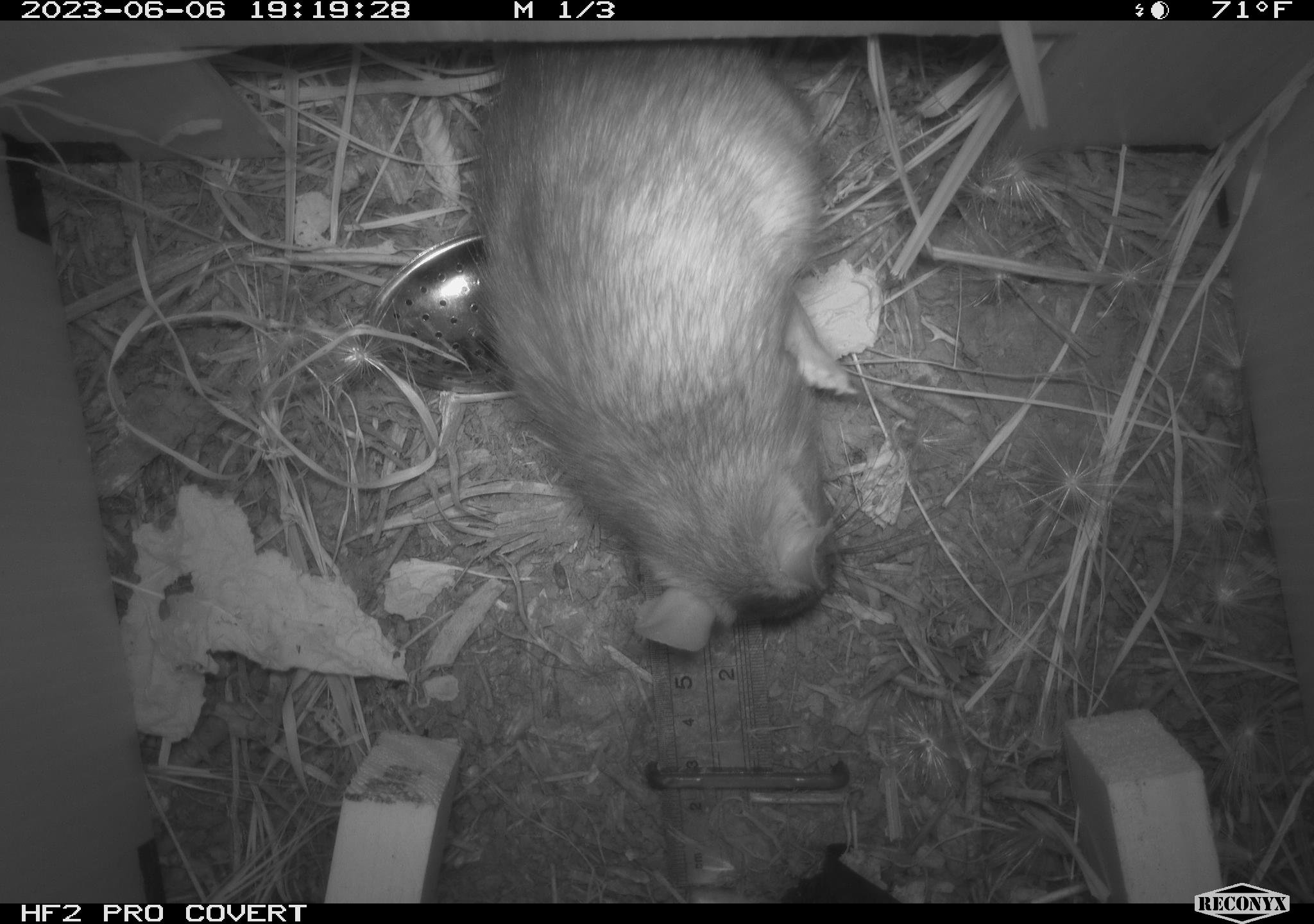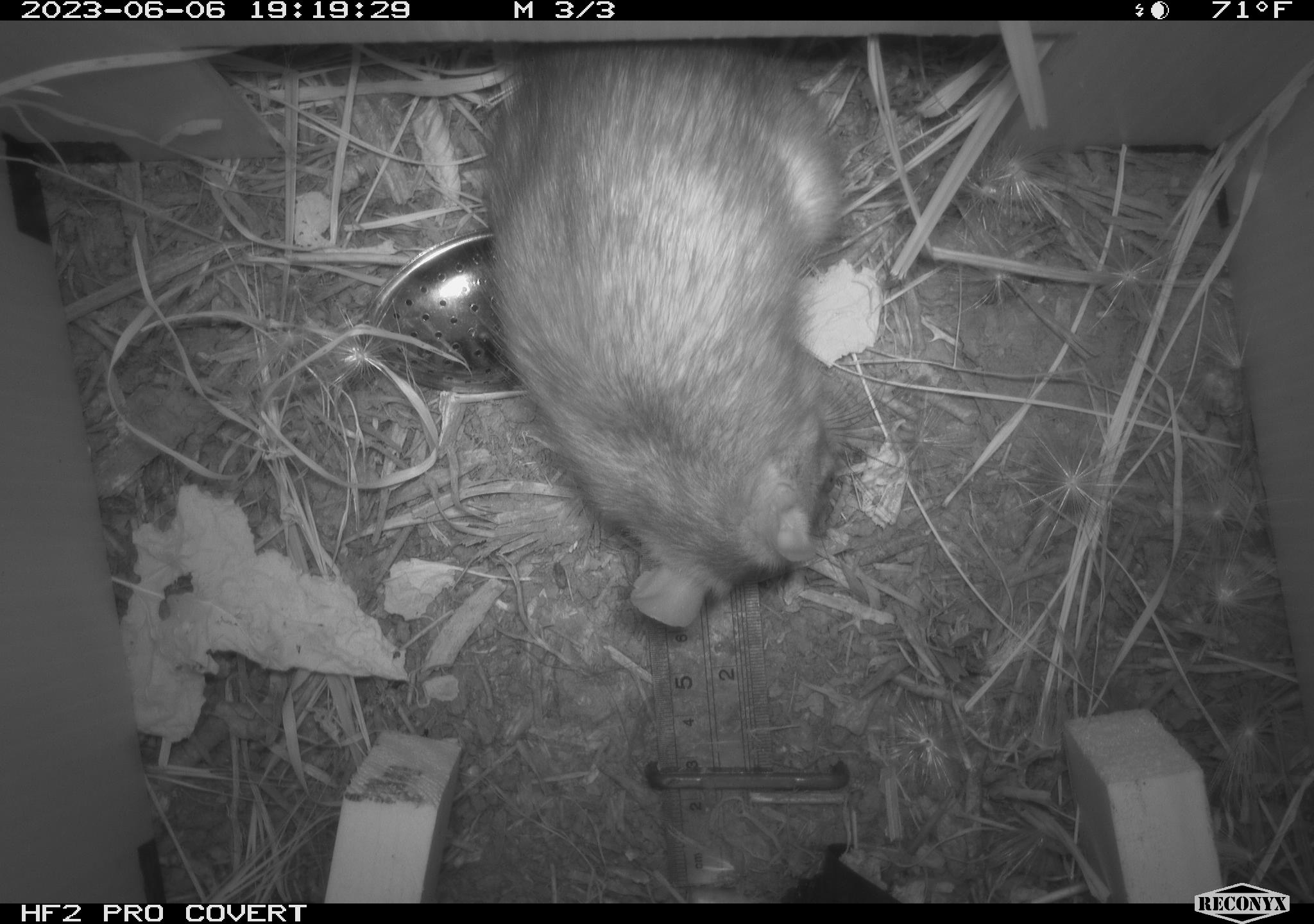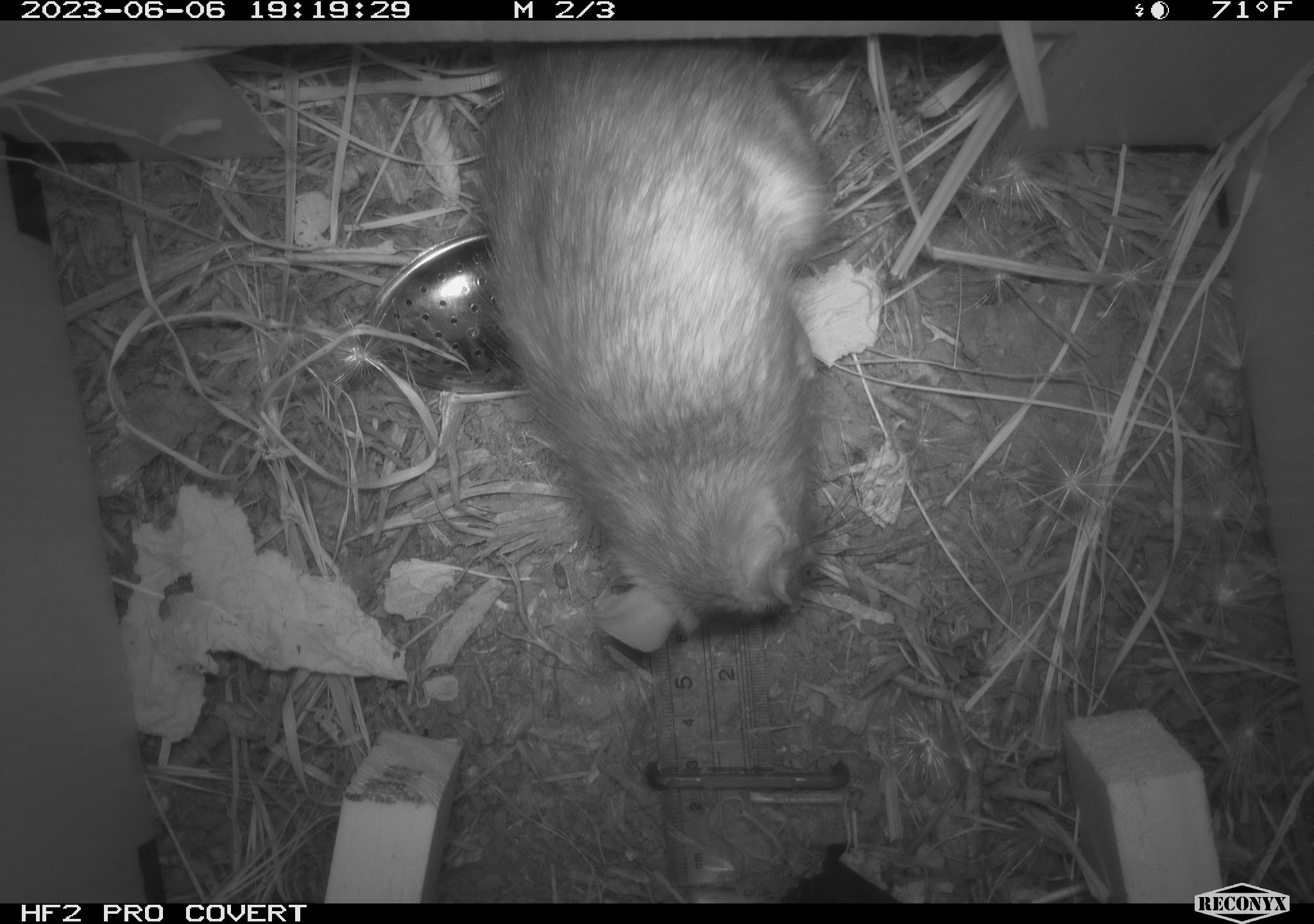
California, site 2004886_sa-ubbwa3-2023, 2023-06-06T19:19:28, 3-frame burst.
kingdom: Animalia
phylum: Chordata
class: Mammalia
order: Rodentia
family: Muridae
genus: Rattus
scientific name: Rattus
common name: rat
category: rattus species